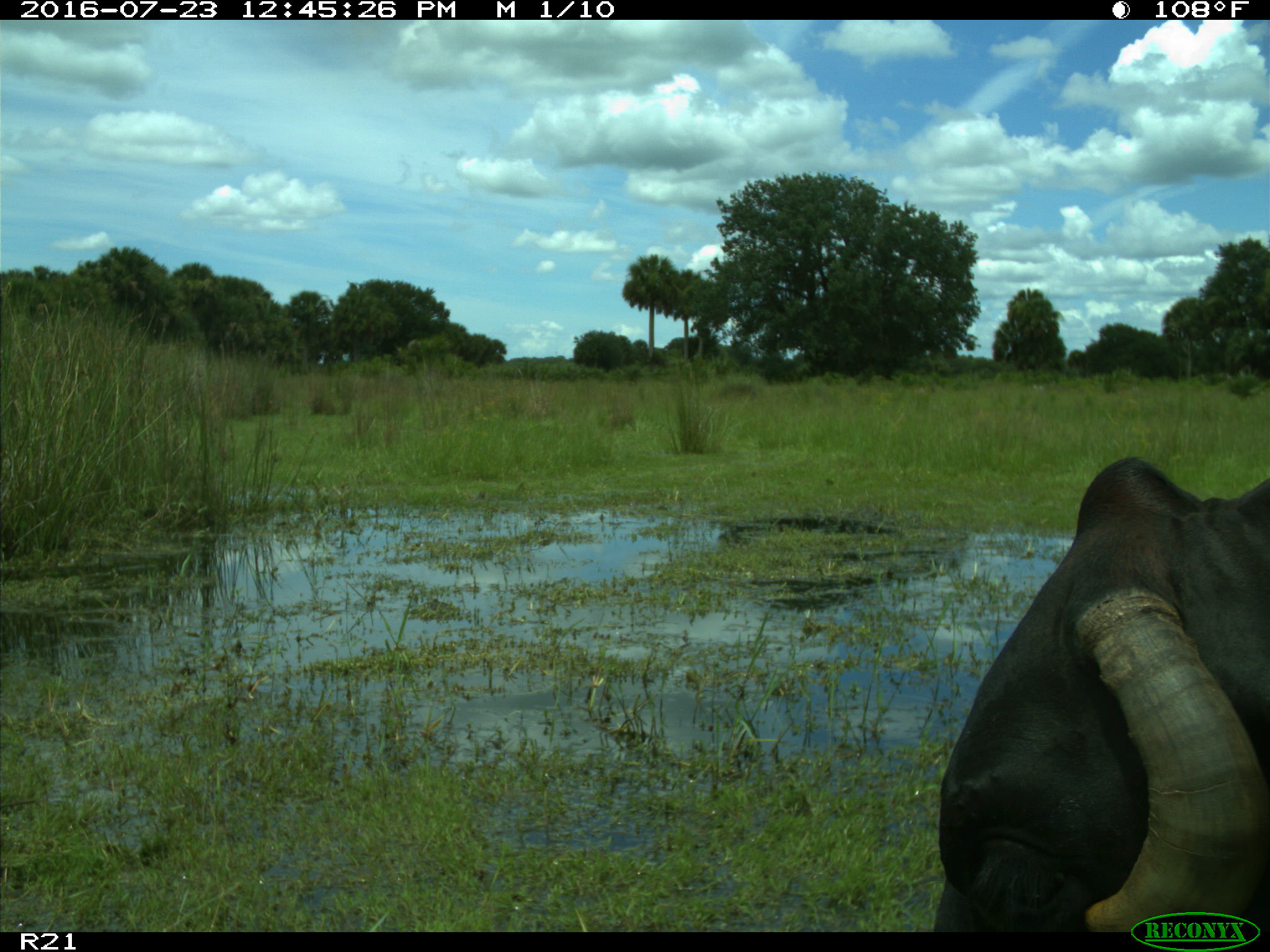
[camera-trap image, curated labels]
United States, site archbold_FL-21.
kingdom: Animalia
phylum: Chordata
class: Mammalia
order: Artiodactyla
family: Bovidae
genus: Bos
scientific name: Bos taurus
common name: domestic cow